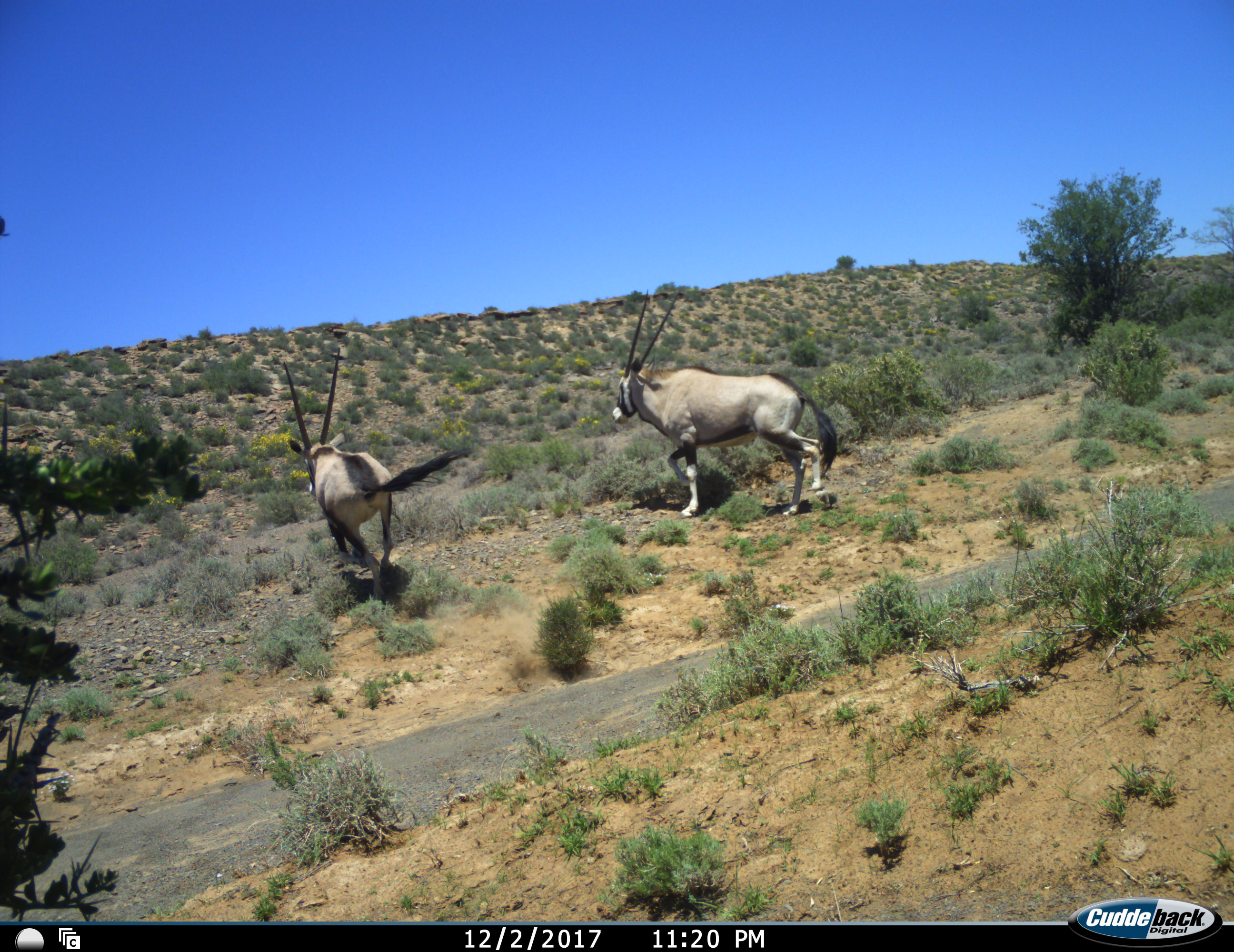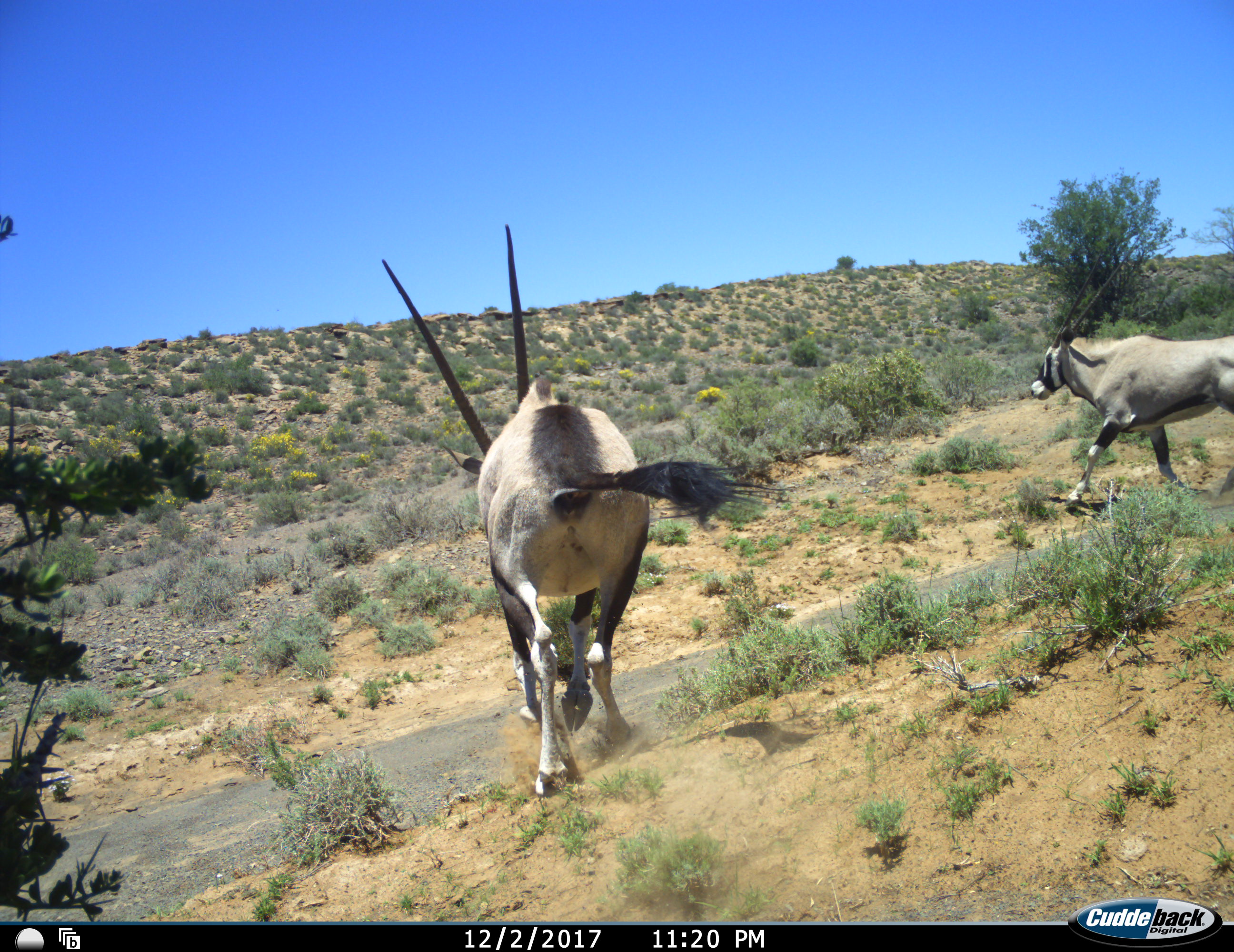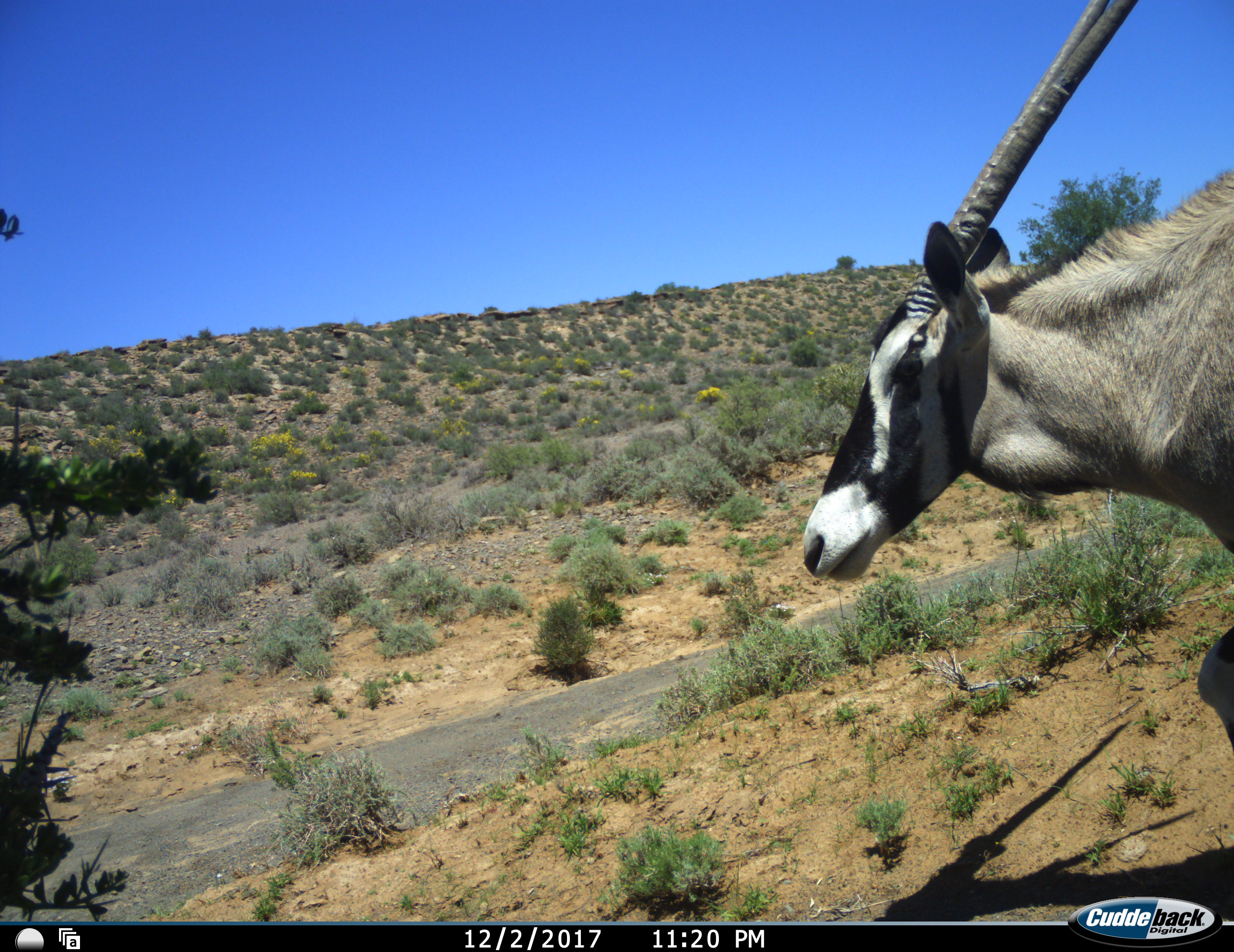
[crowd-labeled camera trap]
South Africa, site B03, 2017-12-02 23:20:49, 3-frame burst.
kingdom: Animalia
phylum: Chordata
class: Mammalia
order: Artiodactyla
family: Bovidae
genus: Oryx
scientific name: Oryx gazella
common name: gemsbok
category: gemsbokoryx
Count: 2.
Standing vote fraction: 0%.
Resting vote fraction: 0%.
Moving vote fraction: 100%.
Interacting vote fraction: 10%.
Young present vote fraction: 0%.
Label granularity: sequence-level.